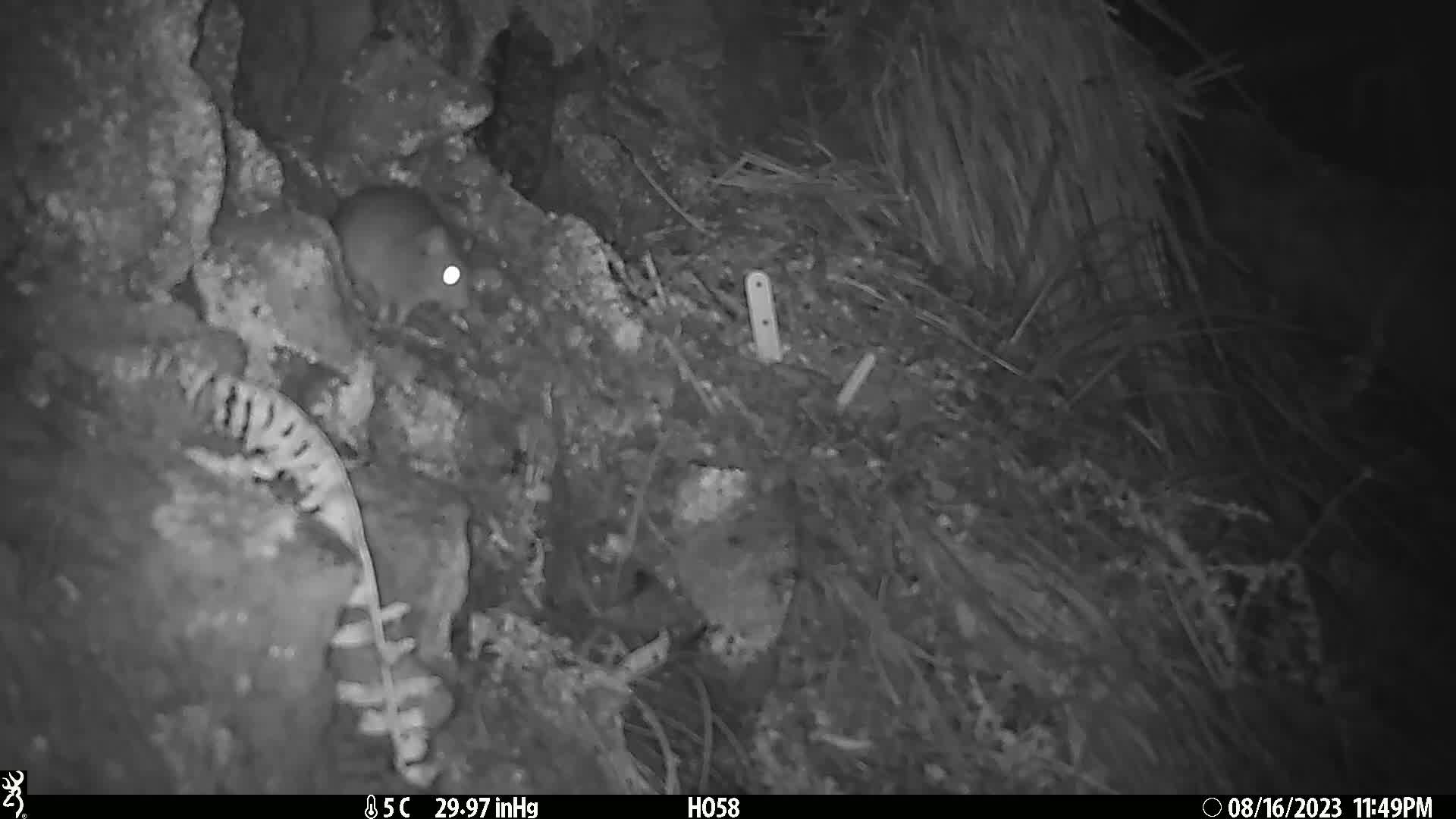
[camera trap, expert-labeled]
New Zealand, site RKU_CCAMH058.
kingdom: Animalia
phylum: Chordata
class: Mammalia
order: Rodentia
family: Muridae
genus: Rattus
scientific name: Rattus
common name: rat